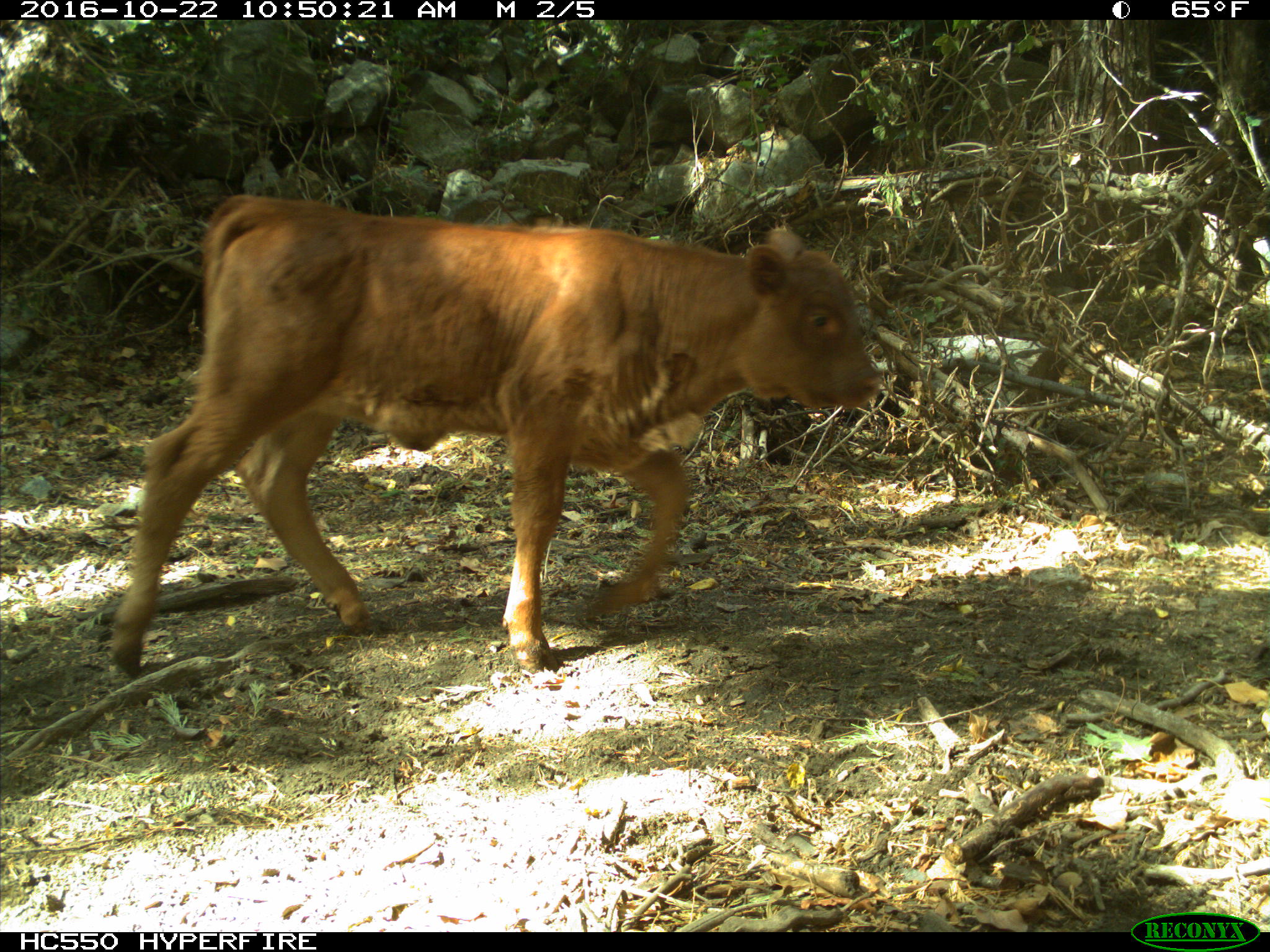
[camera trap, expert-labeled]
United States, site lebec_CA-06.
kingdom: Animalia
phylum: Chordata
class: Mammalia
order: Artiodactyla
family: Bovidae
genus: Bos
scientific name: Bos taurus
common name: domestic cow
Bos taurus (domestic cow).